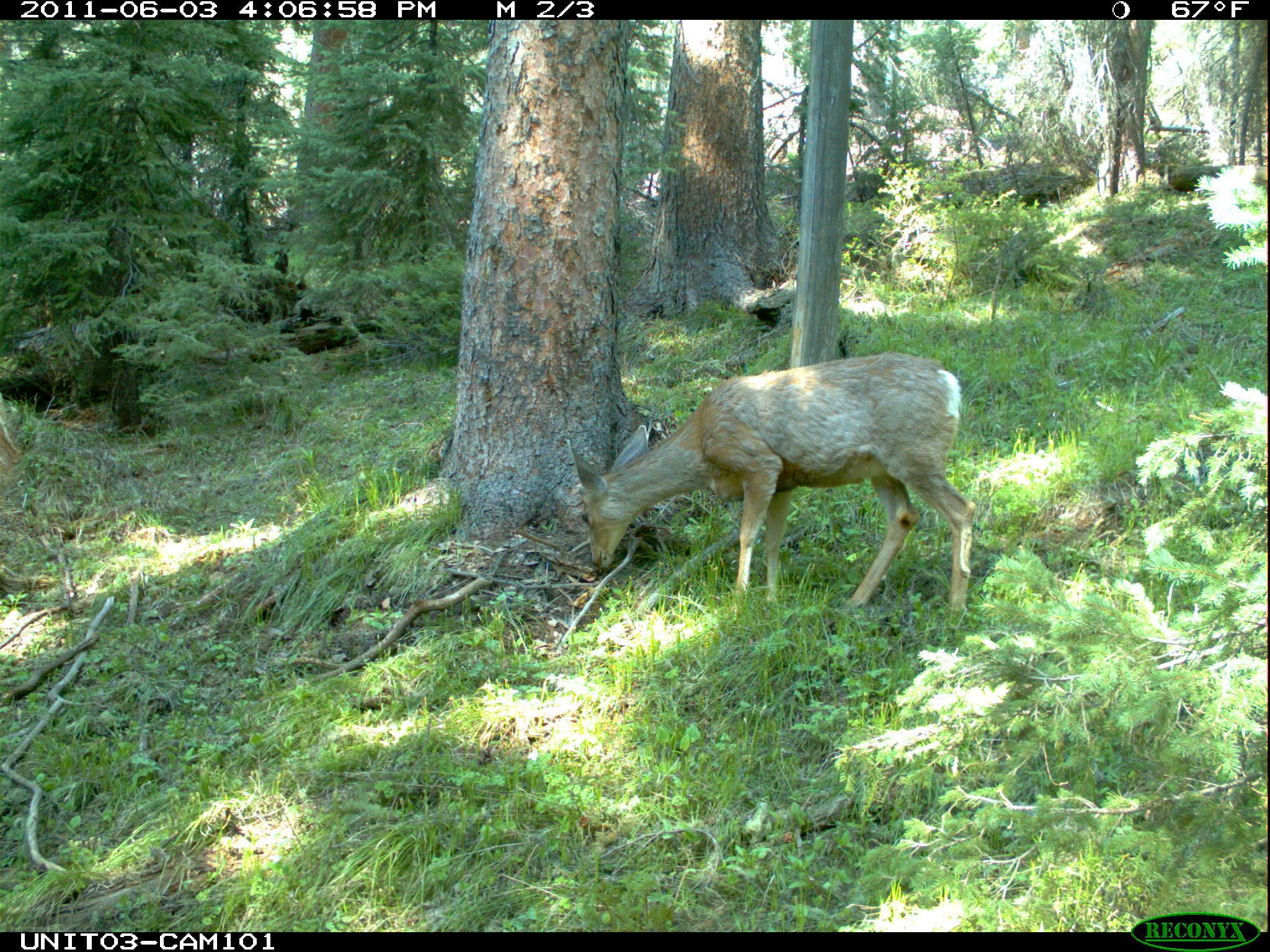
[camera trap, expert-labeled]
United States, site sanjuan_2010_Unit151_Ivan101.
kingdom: Animalia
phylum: Chordata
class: Mammalia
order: Artiodactyla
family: Cervidae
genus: Odocoileus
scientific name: Odocoileus hemionus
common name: mule deer